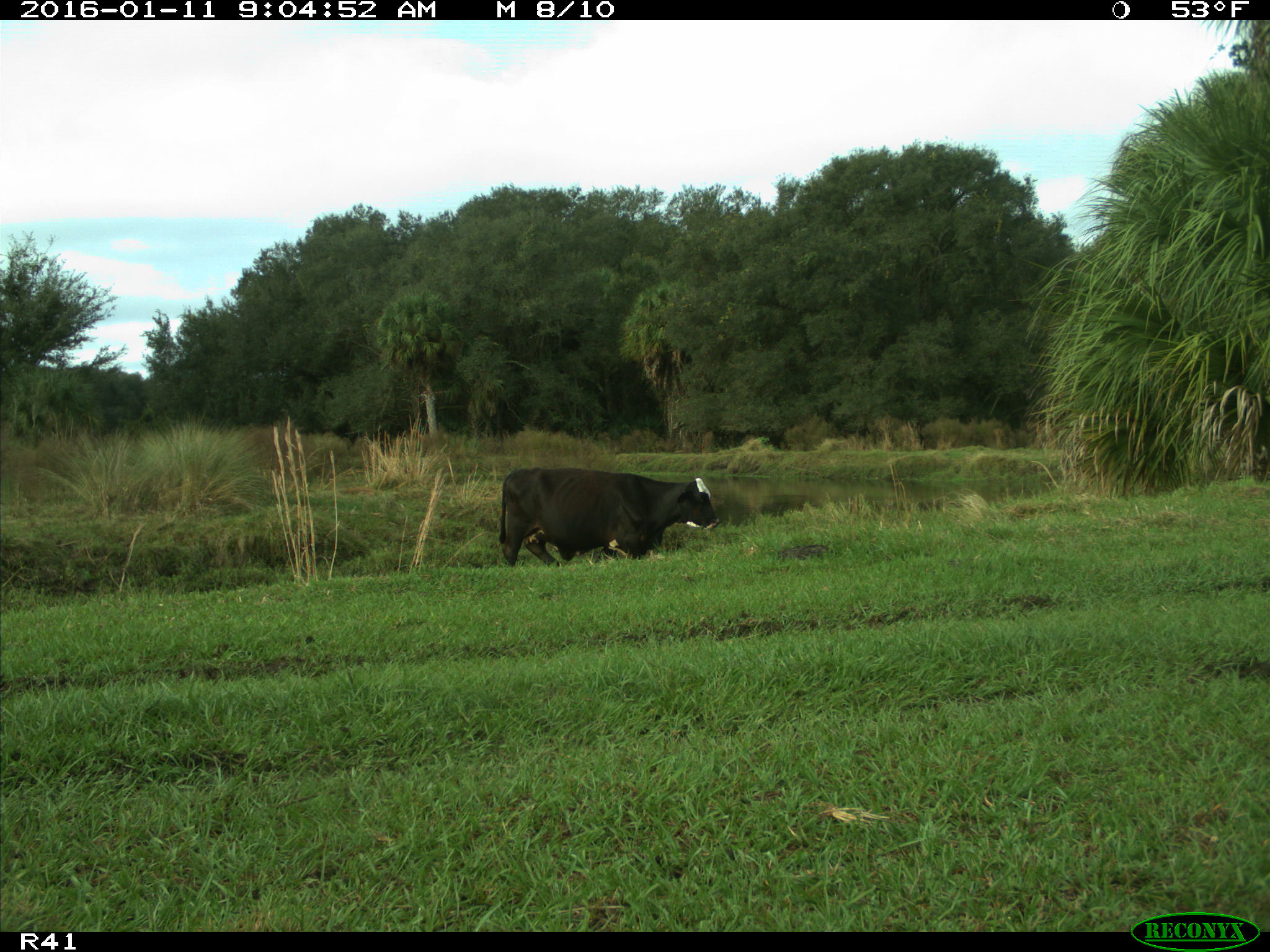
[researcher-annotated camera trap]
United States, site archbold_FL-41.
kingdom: Animalia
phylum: Chordata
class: Mammalia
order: Artiodactyla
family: Bovidae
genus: Bos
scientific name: Bos taurus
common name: domestic cow